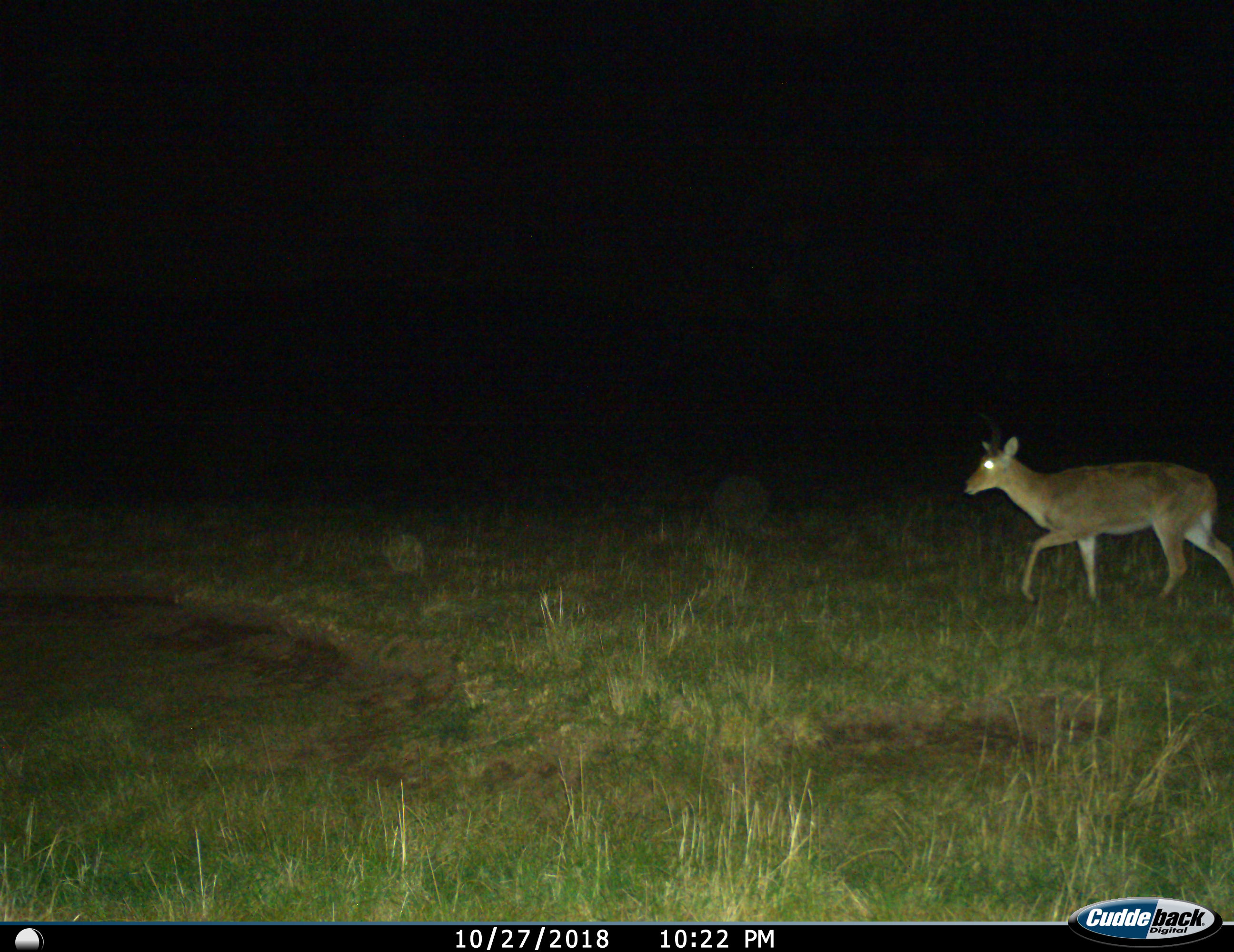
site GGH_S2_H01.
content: unidentified animal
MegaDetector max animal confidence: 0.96